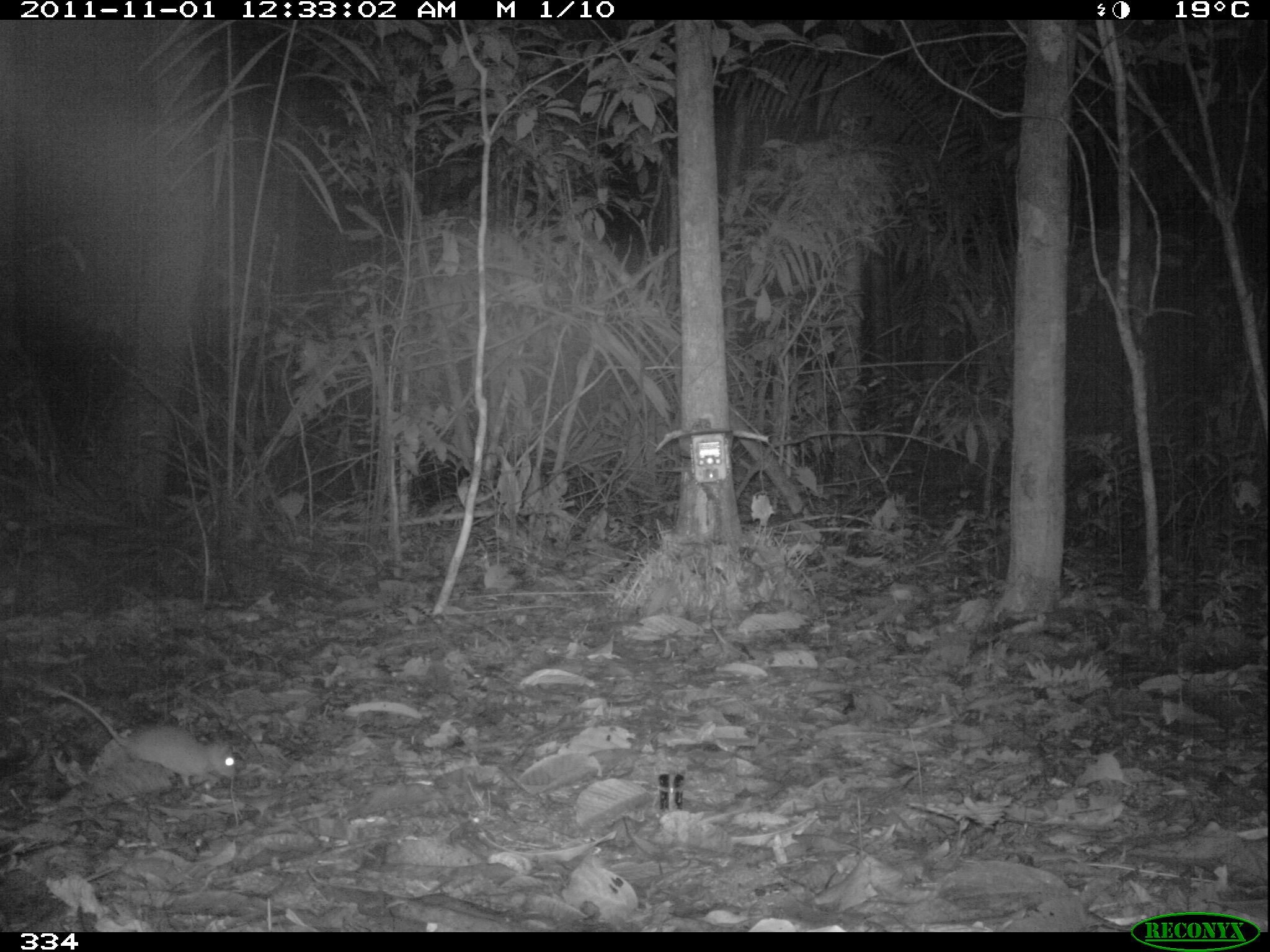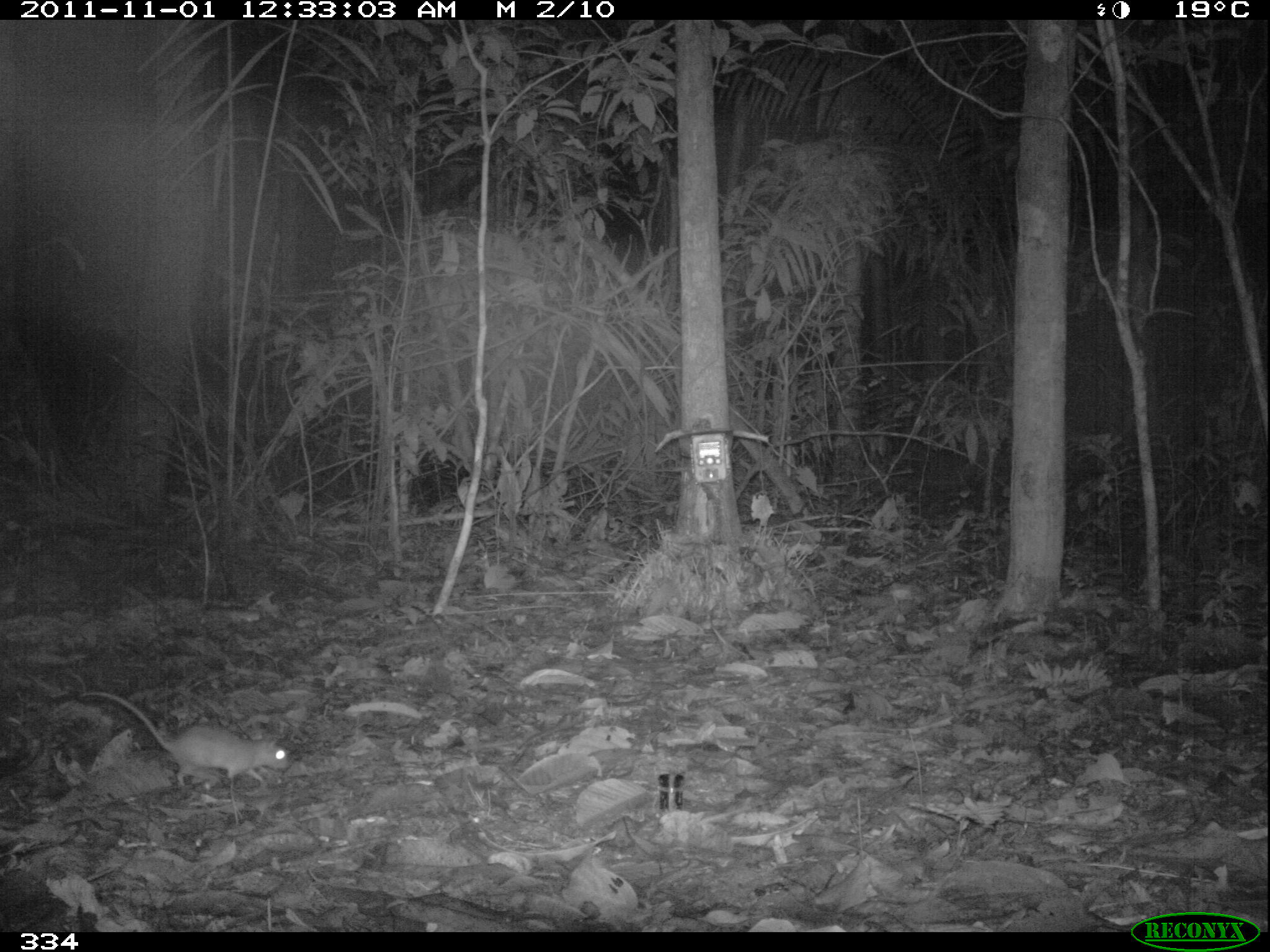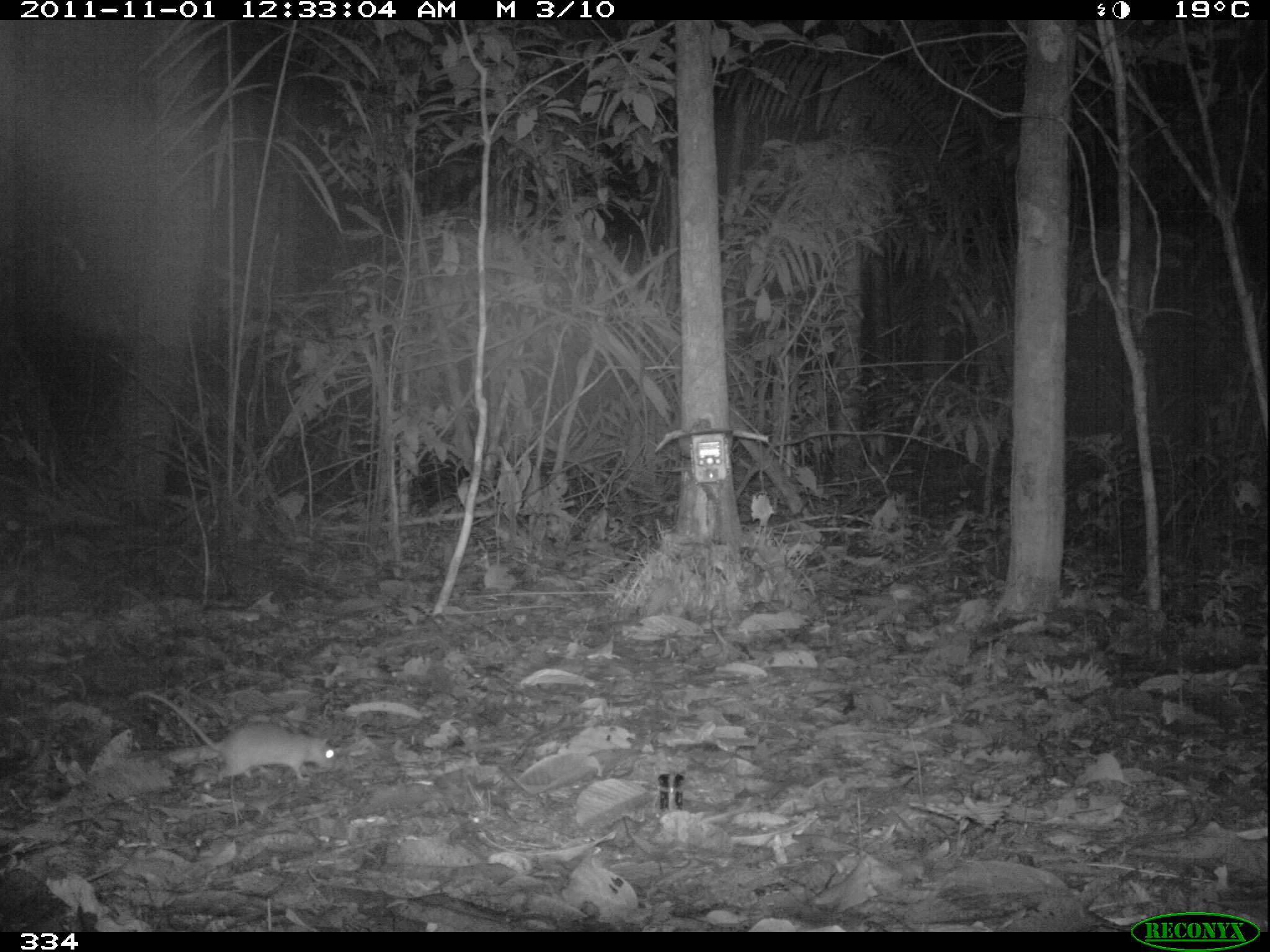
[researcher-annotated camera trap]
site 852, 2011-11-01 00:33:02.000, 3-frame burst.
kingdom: Animalia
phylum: Chordata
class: Mammalia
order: Rodentia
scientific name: Rodentia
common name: rodents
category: unknown rodent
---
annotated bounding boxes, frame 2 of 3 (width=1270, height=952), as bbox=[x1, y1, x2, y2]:
unknown rodent: bbox=[80, 687, 293, 789]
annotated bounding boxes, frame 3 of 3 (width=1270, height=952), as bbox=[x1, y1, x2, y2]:
unknown rodent: bbox=[128, 690, 336, 784]